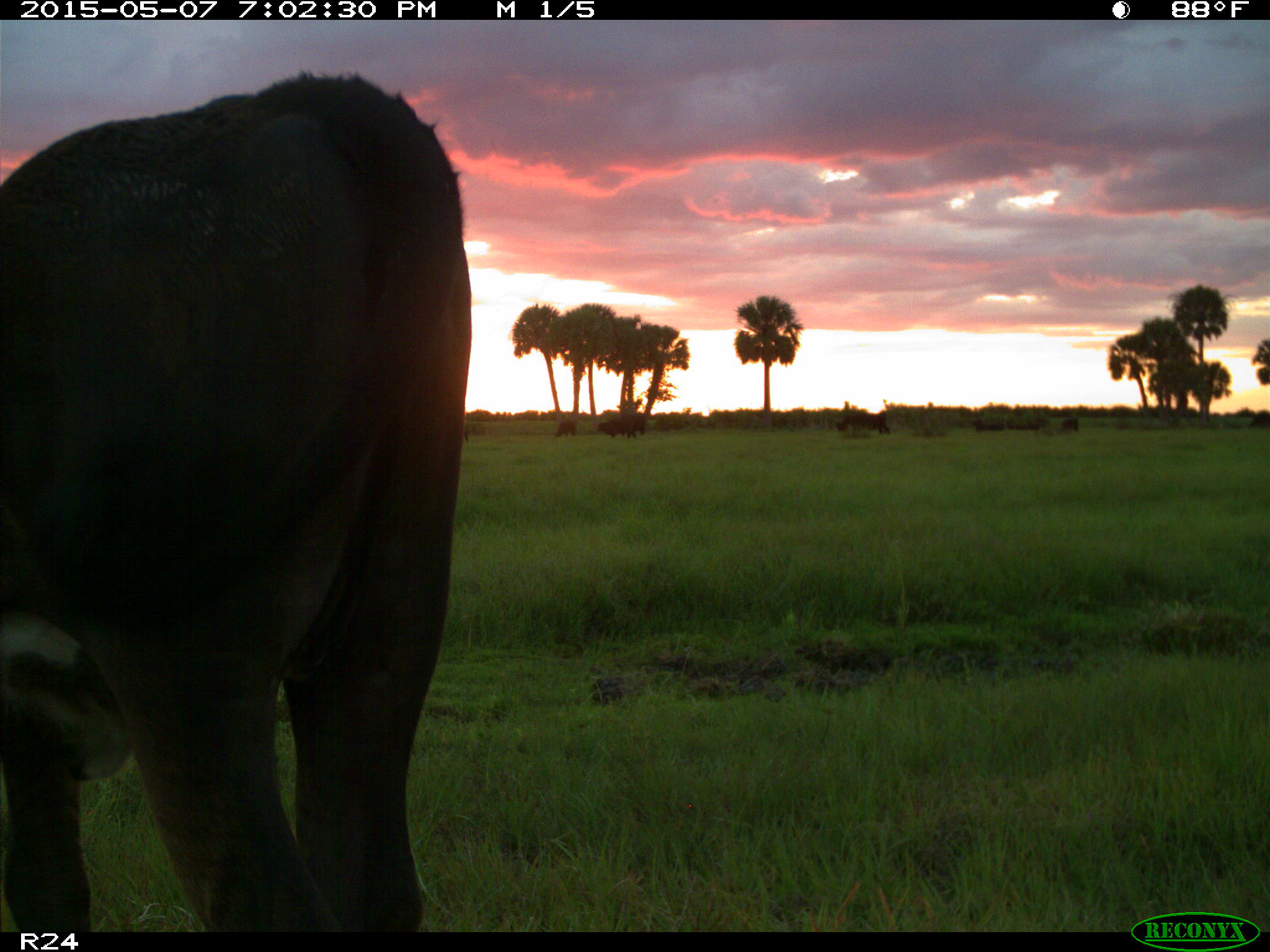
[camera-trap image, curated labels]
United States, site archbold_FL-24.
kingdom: Animalia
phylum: Chordata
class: Mammalia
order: Artiodactyla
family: Bovidae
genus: Bos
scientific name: Bos taurus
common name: domestic cow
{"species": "Bos taurus (domestic cow)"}